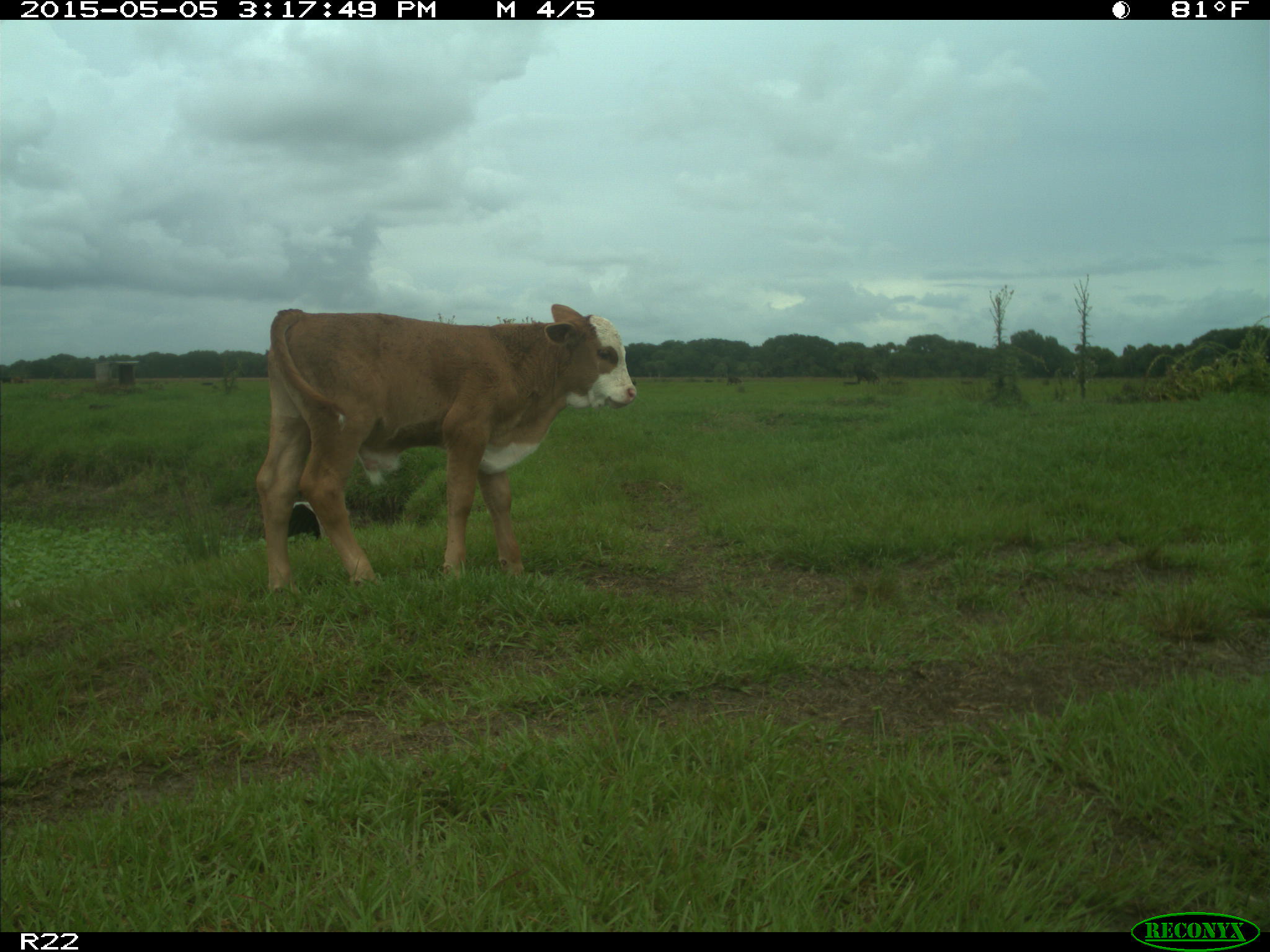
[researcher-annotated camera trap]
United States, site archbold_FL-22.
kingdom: Animalia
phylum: Chordata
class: Mammalia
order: Artiodactyla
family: Bovidae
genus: Bos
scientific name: Bos taurus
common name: domestic cow